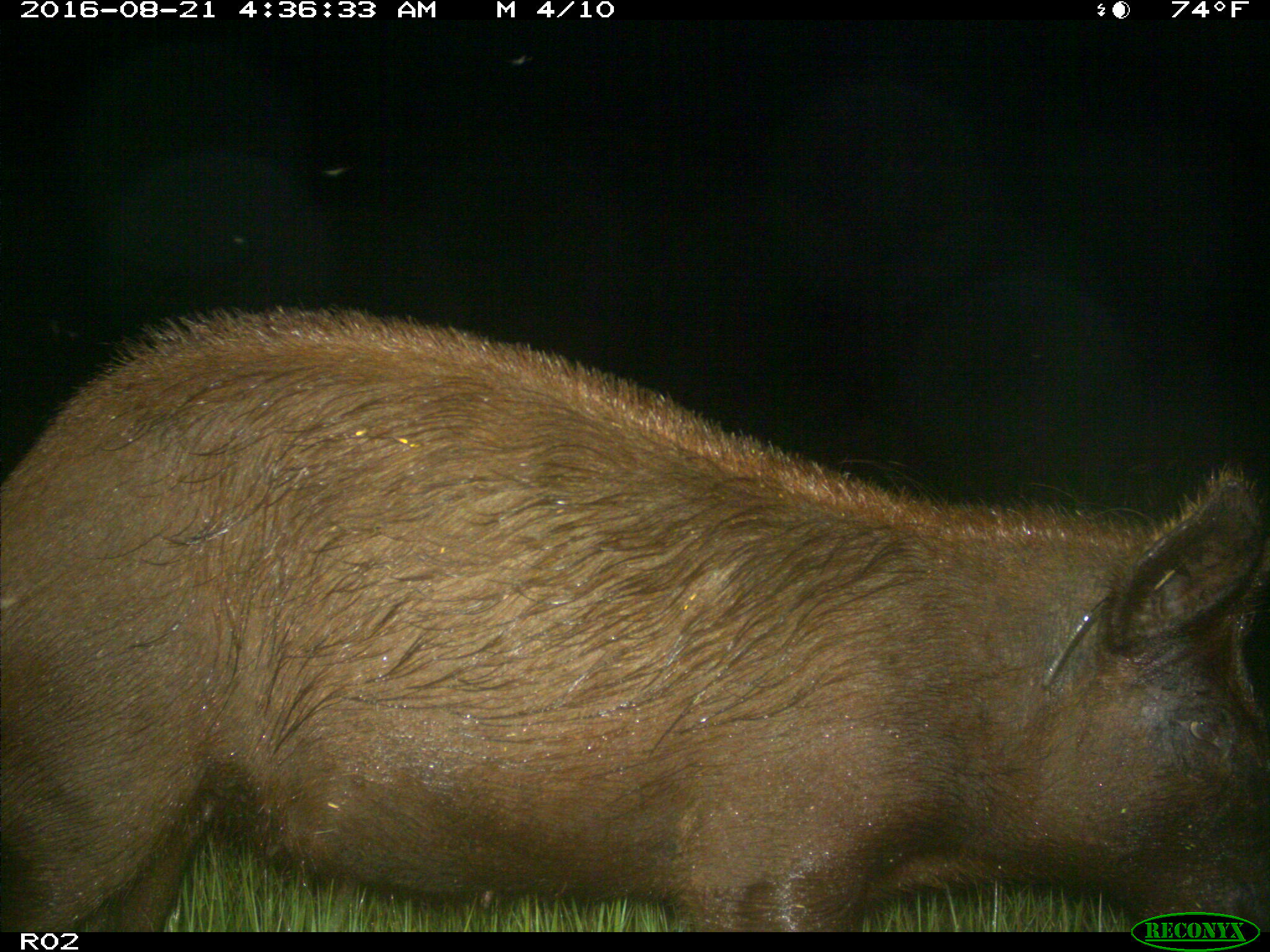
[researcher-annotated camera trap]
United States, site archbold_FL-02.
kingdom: Animalia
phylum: Chordata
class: Mammalia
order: Artiodactyla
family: Suidae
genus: Sus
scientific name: Sus scrofa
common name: wild boar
Sus scrofa (wild boar).